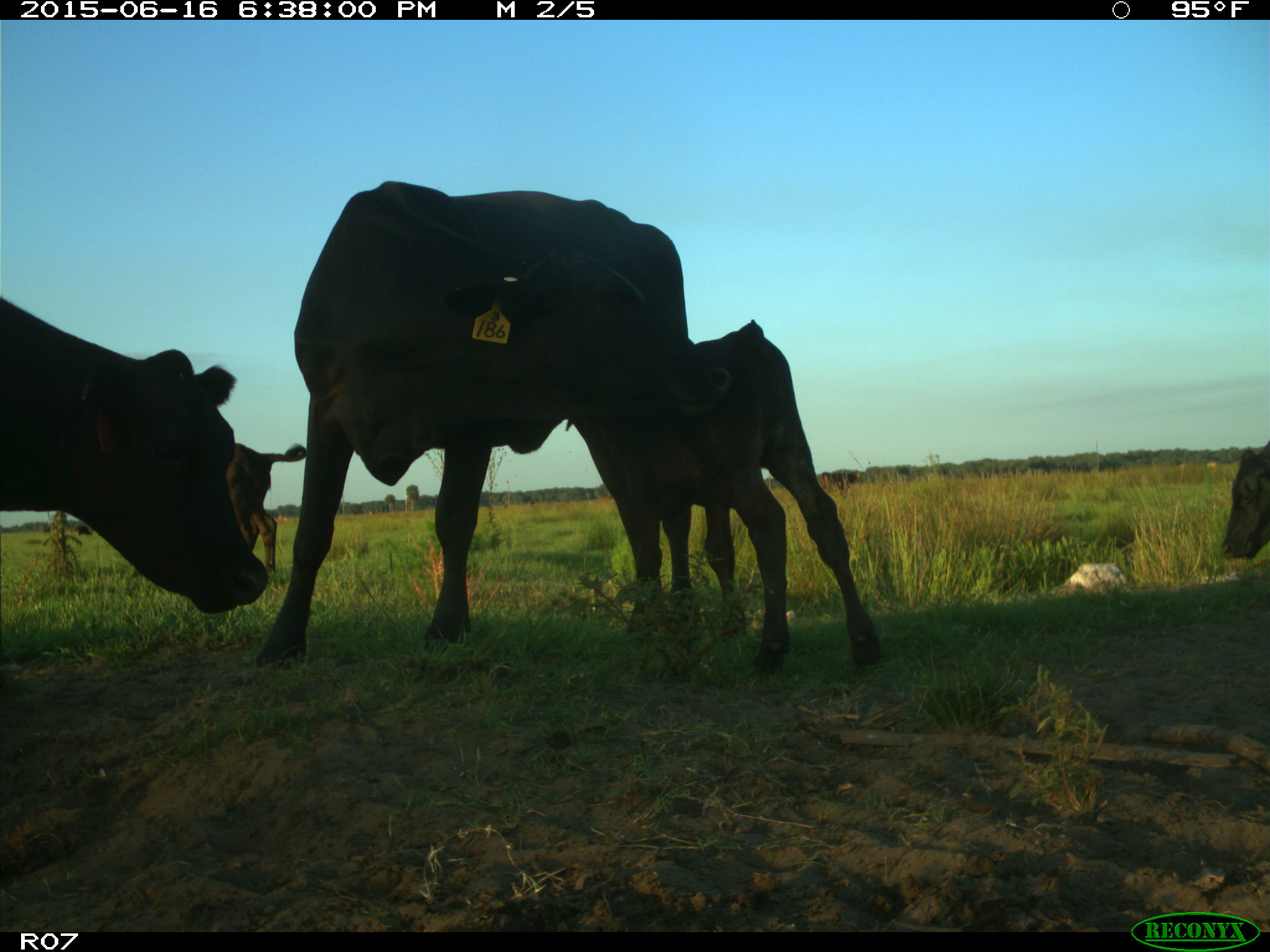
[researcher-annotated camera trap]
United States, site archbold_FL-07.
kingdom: Animalia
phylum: Chordata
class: Mammalia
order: Artiodactyla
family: Bovidae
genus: Bos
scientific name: Bos taurus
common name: domestic cow